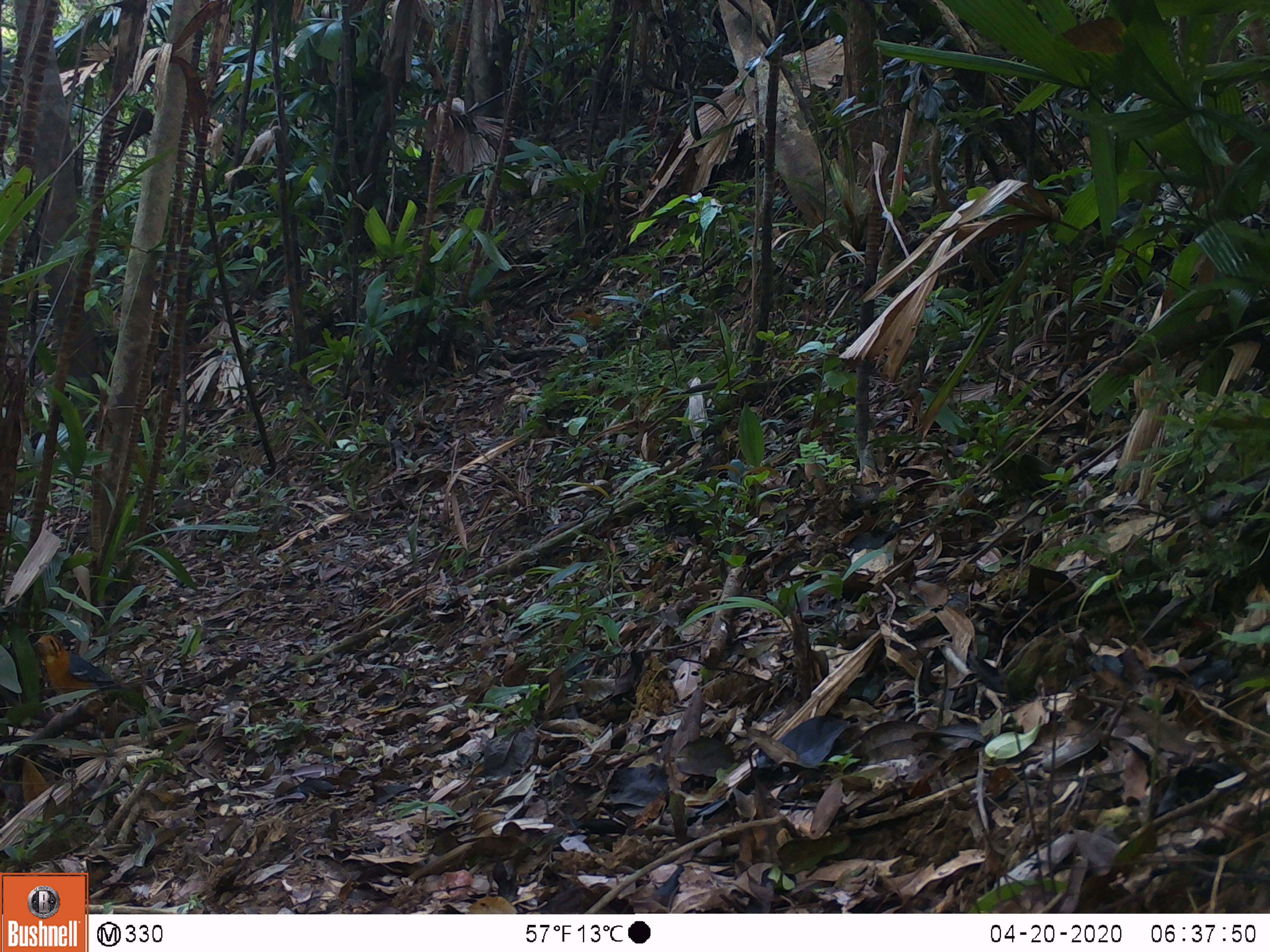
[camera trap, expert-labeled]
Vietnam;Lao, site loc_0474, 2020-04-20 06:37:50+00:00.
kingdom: Animalia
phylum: Chordata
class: Aves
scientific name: Aves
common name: bird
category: unidentified bird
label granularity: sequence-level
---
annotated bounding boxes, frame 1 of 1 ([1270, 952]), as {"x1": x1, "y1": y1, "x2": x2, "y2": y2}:
unidentified bird: {"x1": 33, "y1": 634, "x2": 150, "y2": 718}